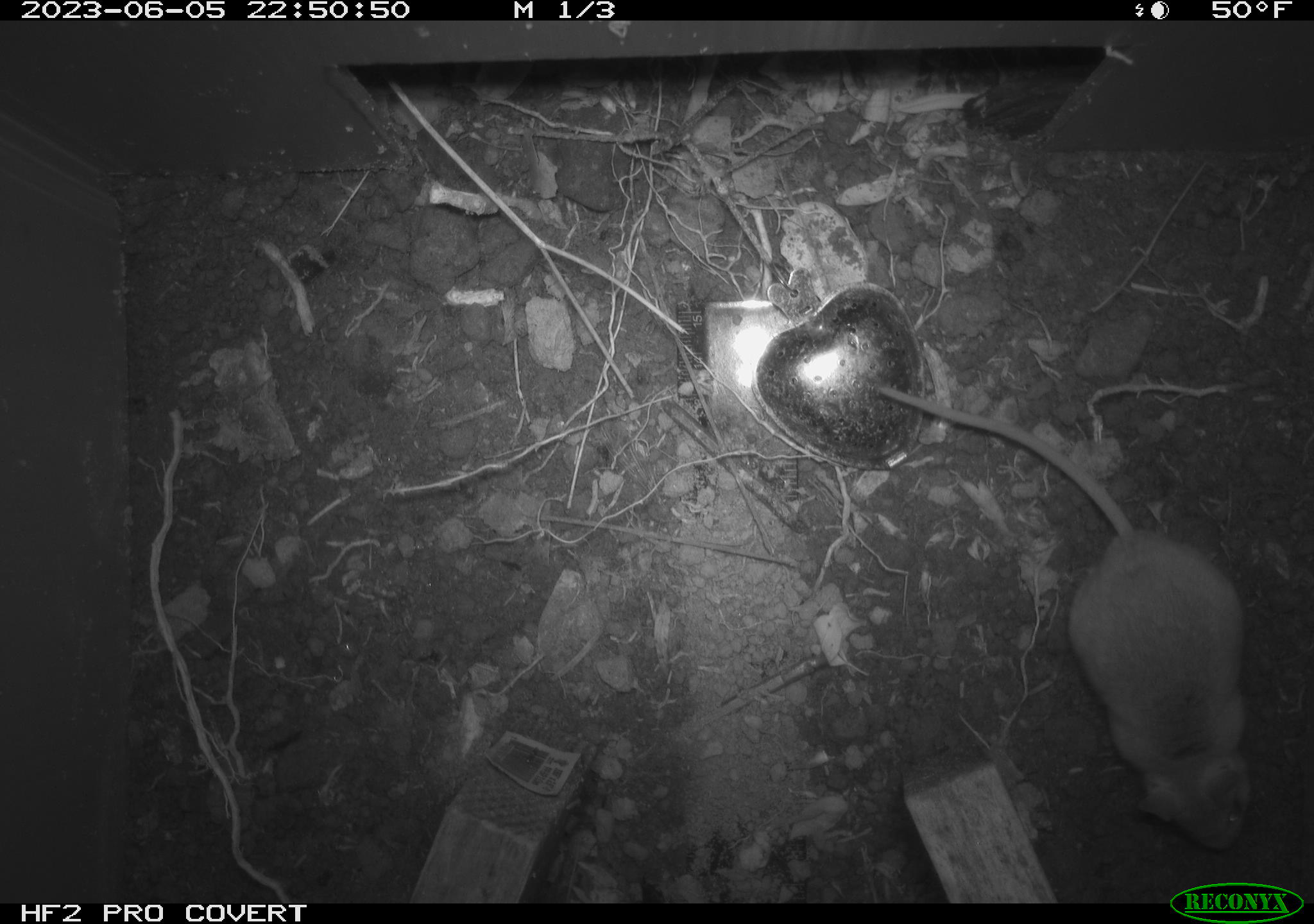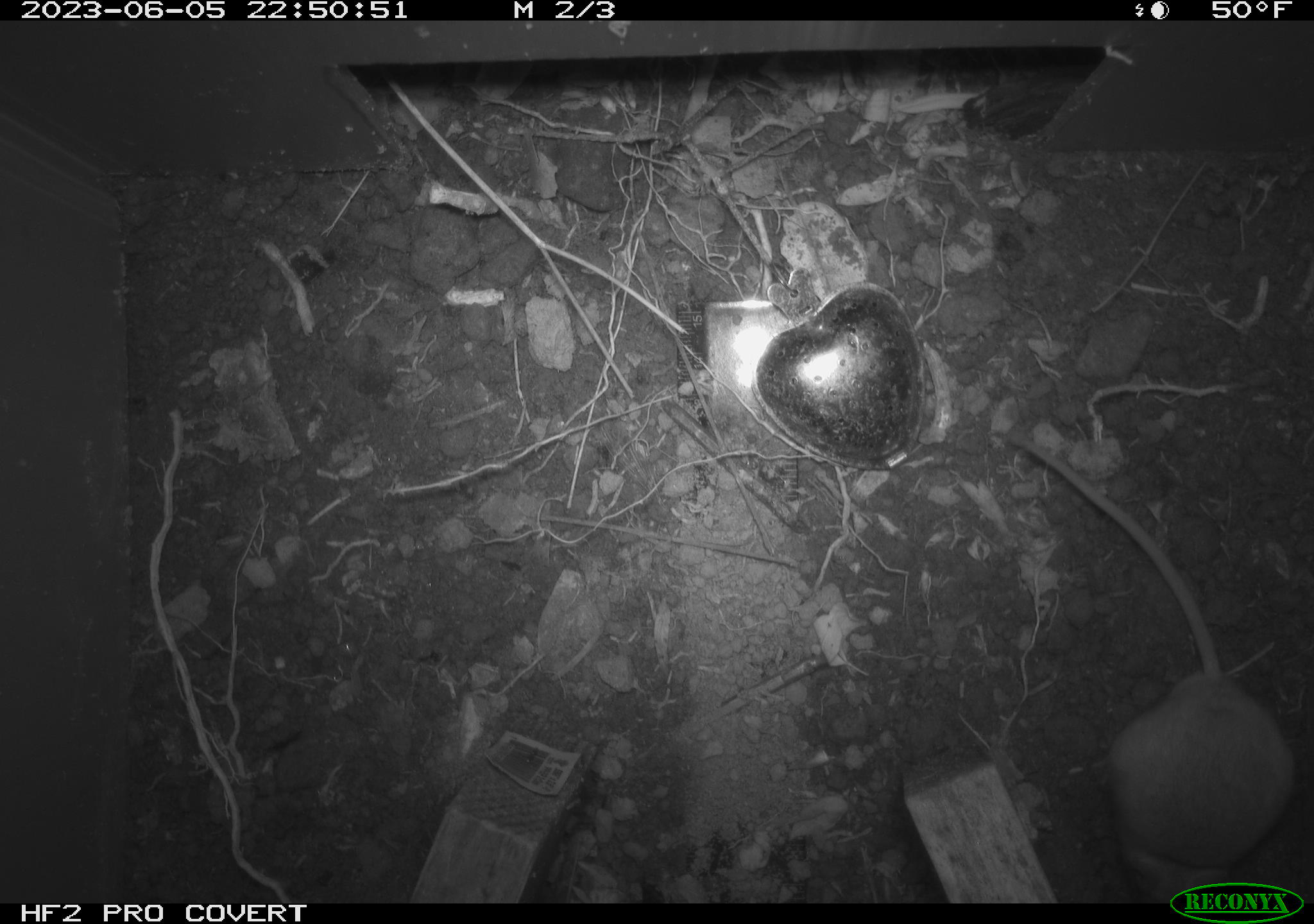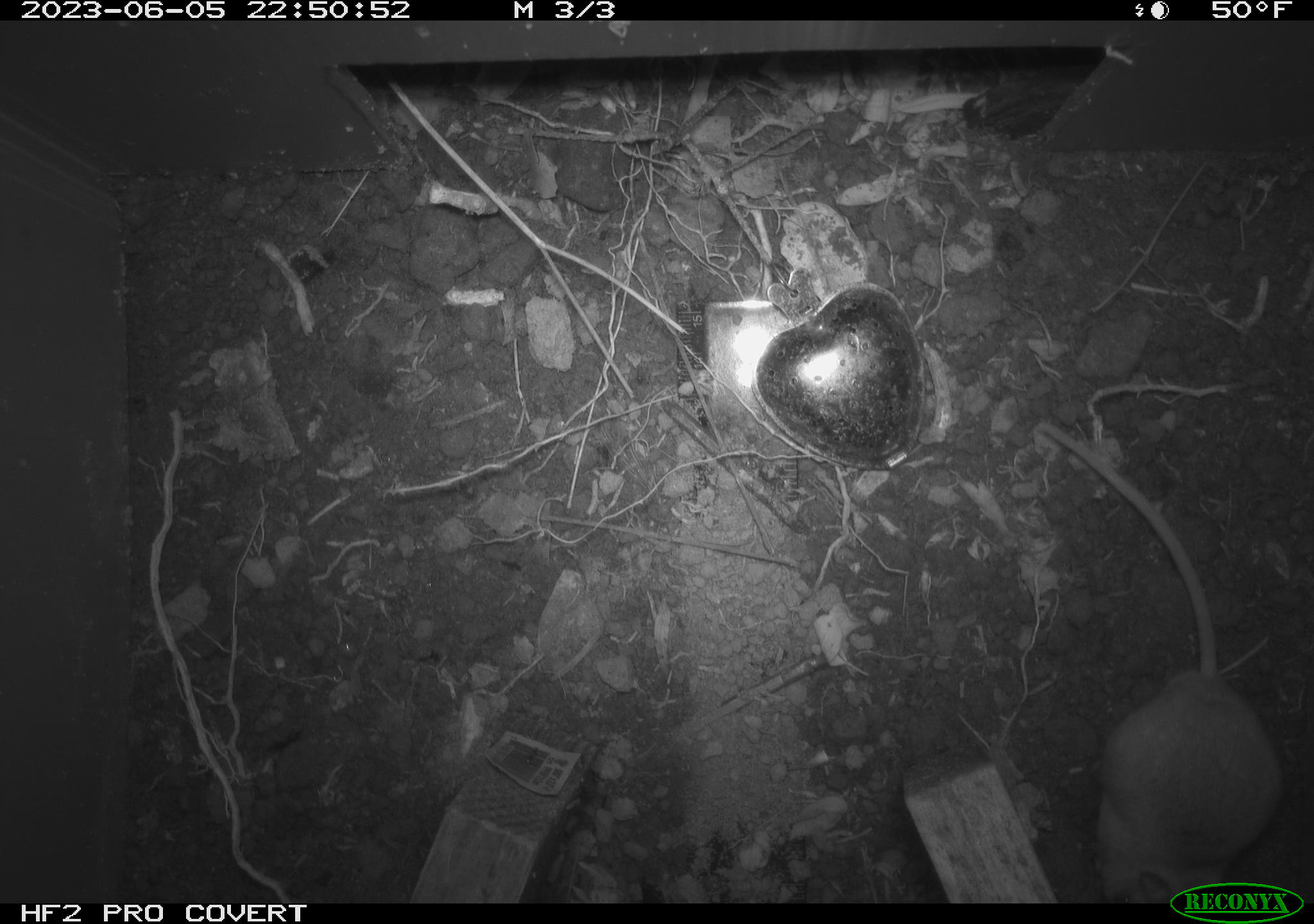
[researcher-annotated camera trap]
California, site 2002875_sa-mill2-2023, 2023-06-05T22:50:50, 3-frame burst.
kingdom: Animalia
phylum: Chordata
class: Mammalia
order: Rodentia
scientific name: Rodentia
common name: mouse species